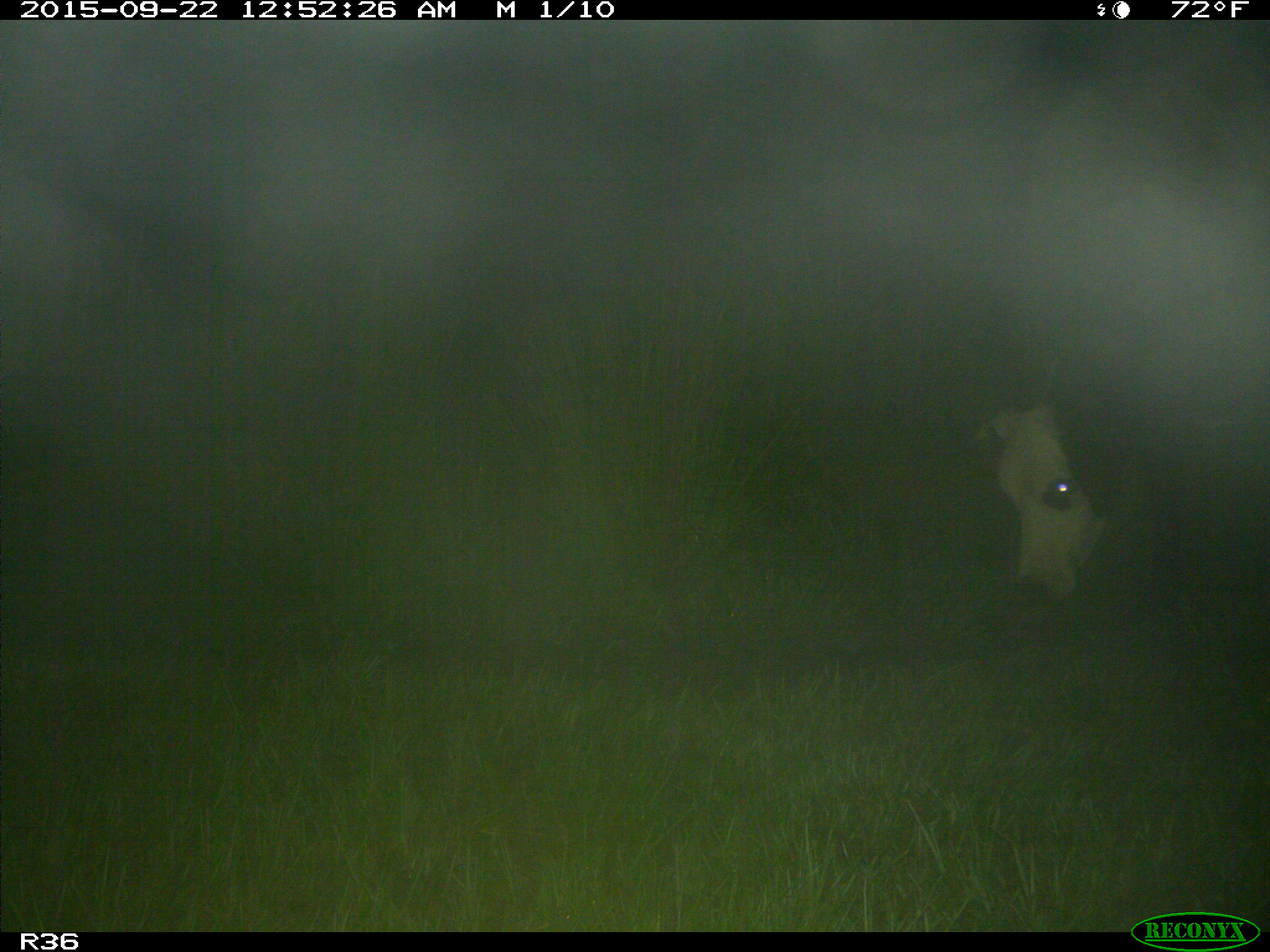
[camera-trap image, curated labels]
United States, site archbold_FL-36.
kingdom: Animalia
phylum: Chordata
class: Mammalia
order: Artiodactyla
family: Bovidae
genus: Bos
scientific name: Bos taurus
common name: domestic cow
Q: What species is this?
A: Bos taurus (domestic cow).